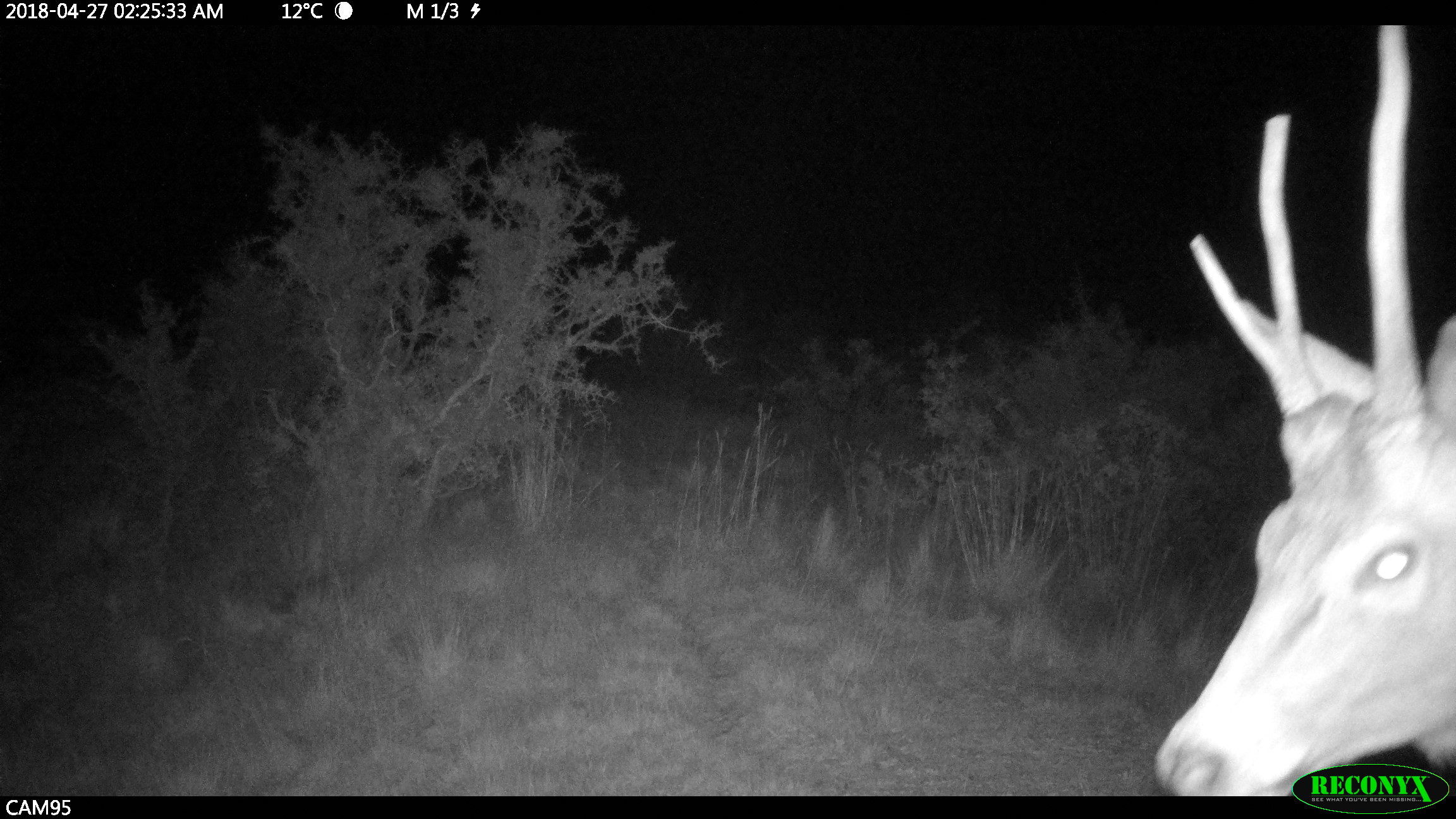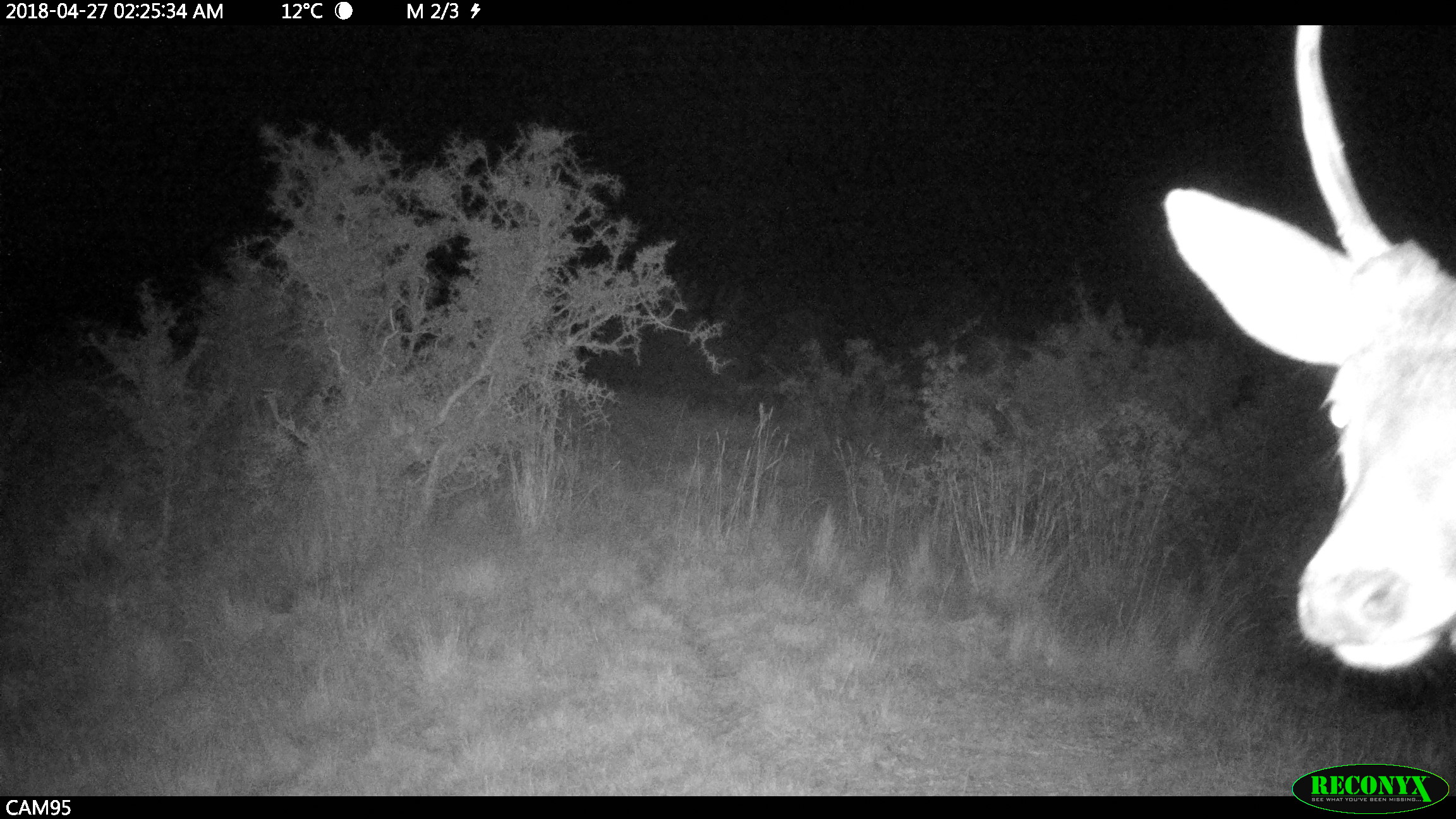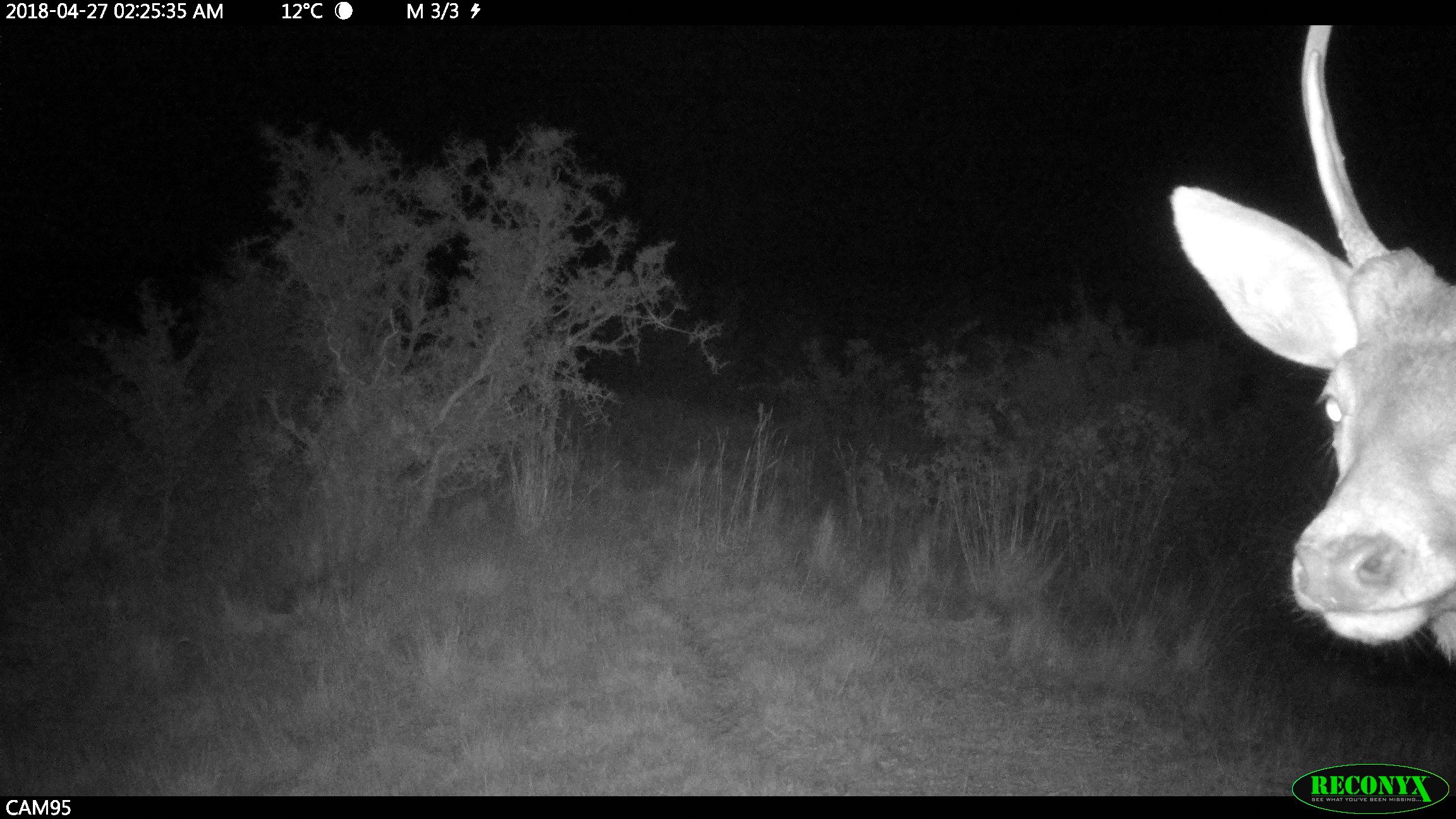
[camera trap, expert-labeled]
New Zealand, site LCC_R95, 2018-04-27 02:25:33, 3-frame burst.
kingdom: Animalia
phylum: Chordata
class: Mammalia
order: Artiodactyla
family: Cervidae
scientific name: Cervidae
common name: deer